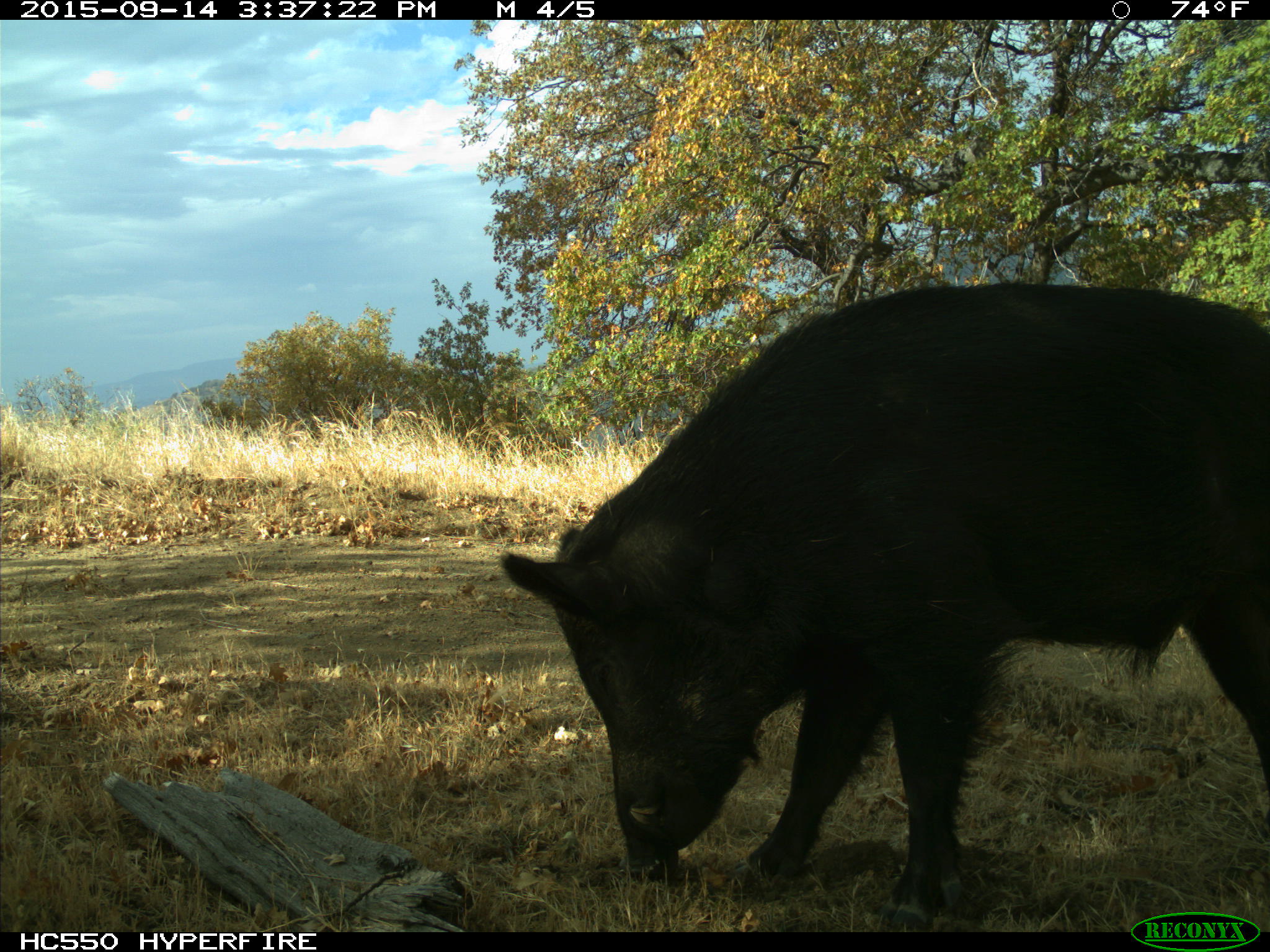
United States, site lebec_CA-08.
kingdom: Animalia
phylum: Chordata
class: Mammalia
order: Artiodactyla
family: Suidae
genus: Sus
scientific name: Sus scrofa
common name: wild boar